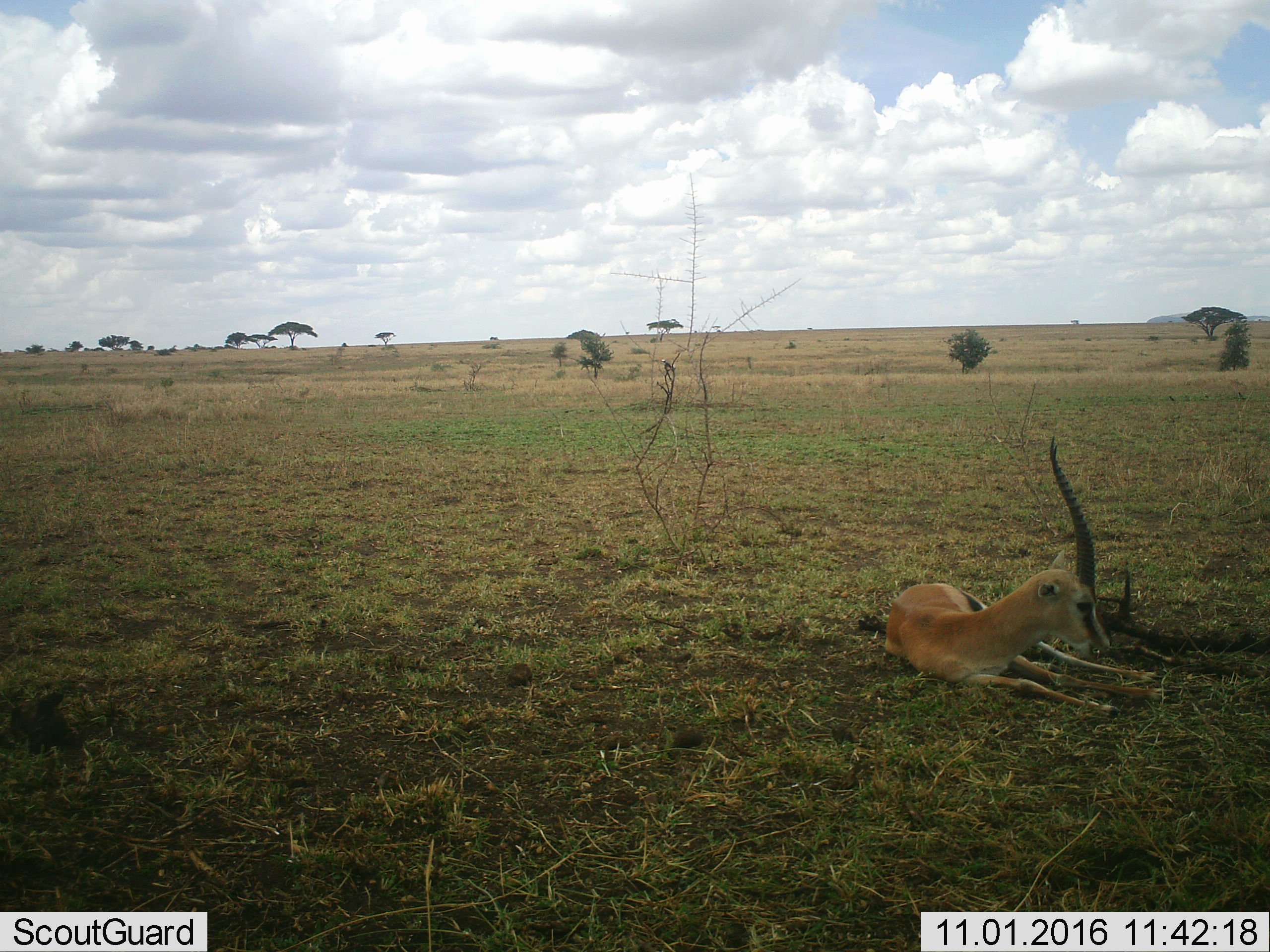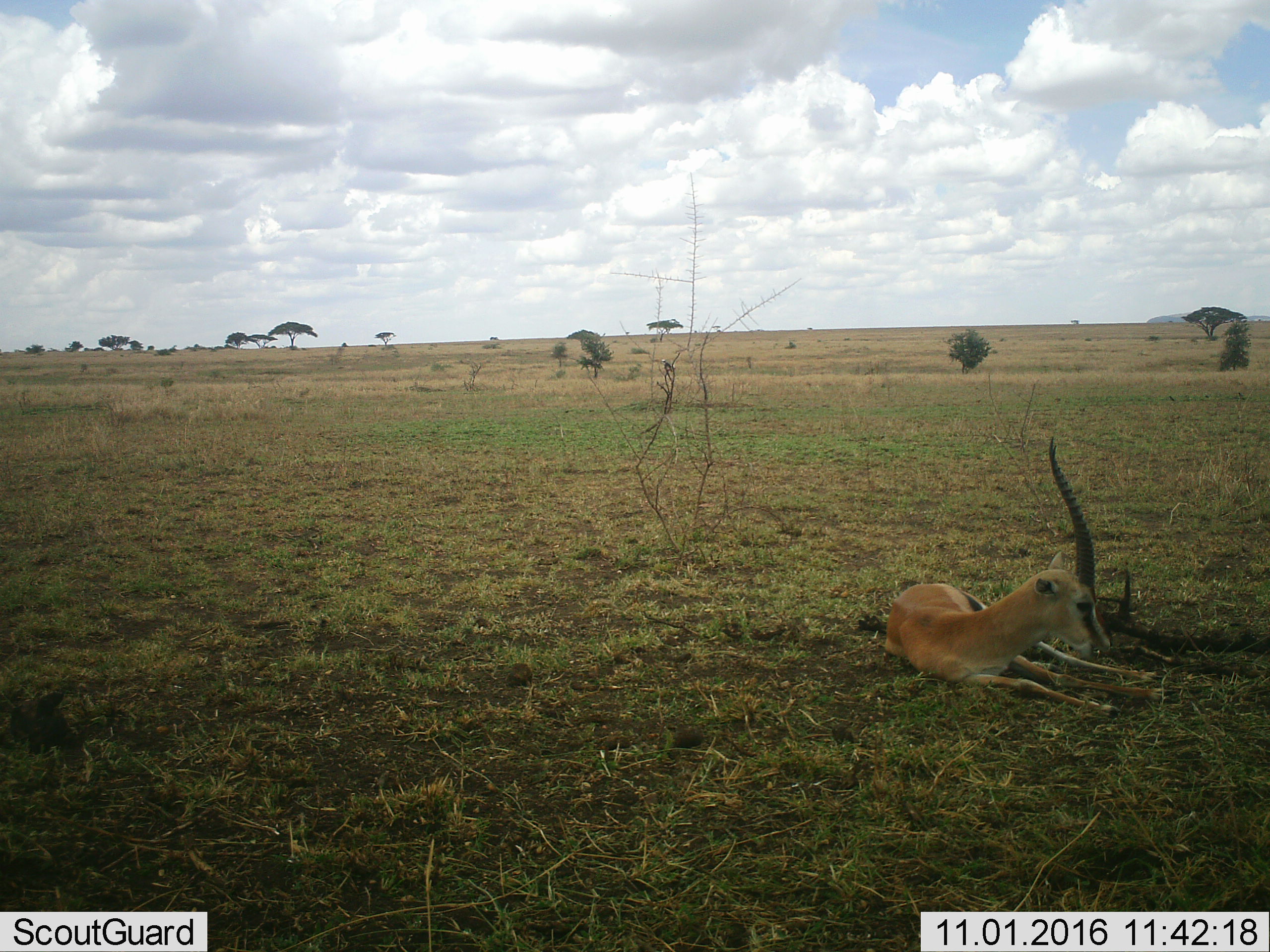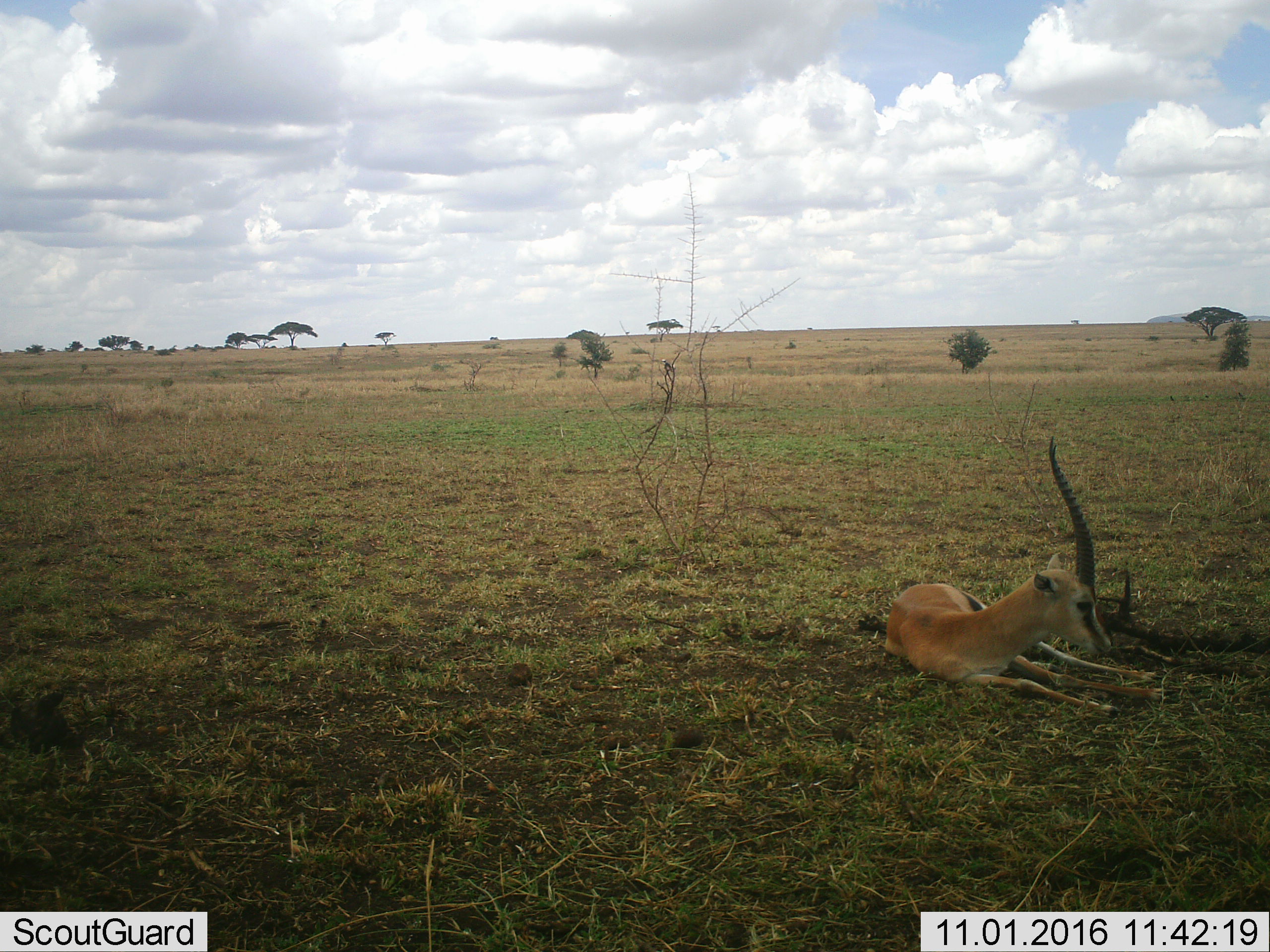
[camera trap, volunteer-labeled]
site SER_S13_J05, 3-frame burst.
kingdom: Animalia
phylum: Chordata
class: Mammalia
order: Artiodactyla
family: Bovidae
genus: Eudorcas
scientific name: Eudorcas thomsonii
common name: thomson's gazelle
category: gazellethomsons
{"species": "gazellethomsons (thomson's gazelle) (Eudorcas thomsonii)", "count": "1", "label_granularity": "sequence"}